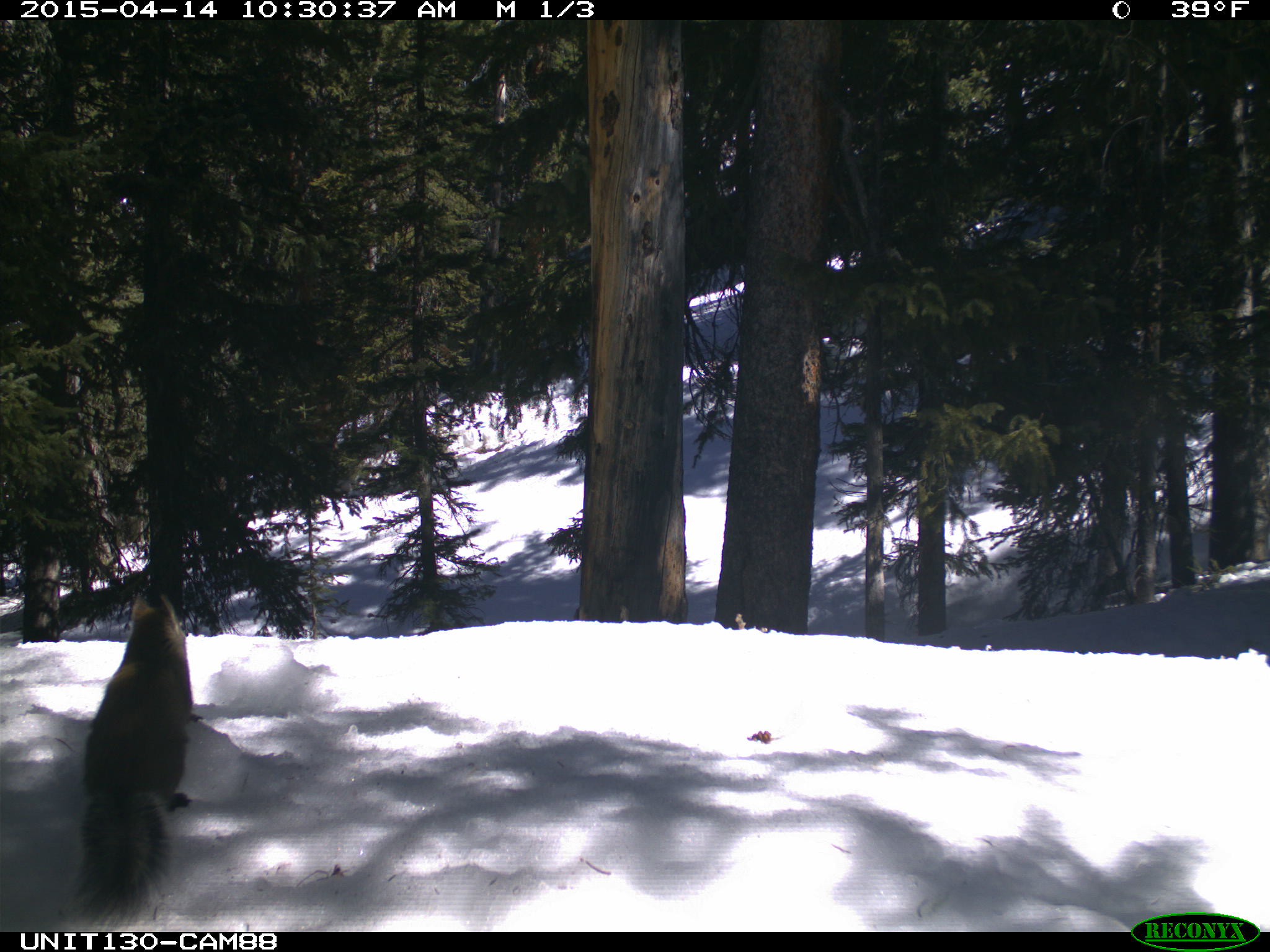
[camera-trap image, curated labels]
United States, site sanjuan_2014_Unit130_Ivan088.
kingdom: Animalia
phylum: Chordata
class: Mammalia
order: Rodentia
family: Sciuridae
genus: Tamiasciurus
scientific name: Tamiasciurus hudsonicus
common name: american red squirrel